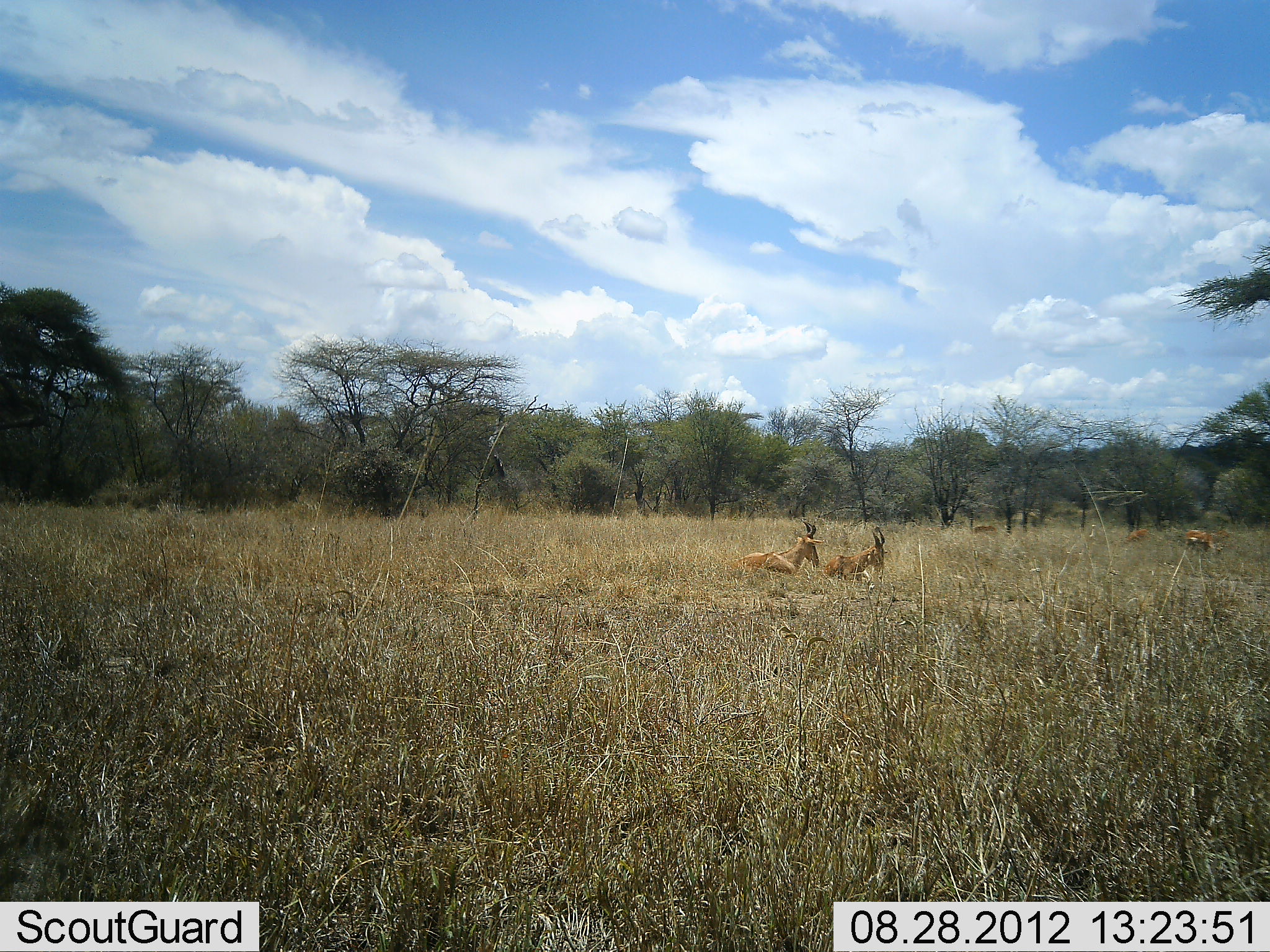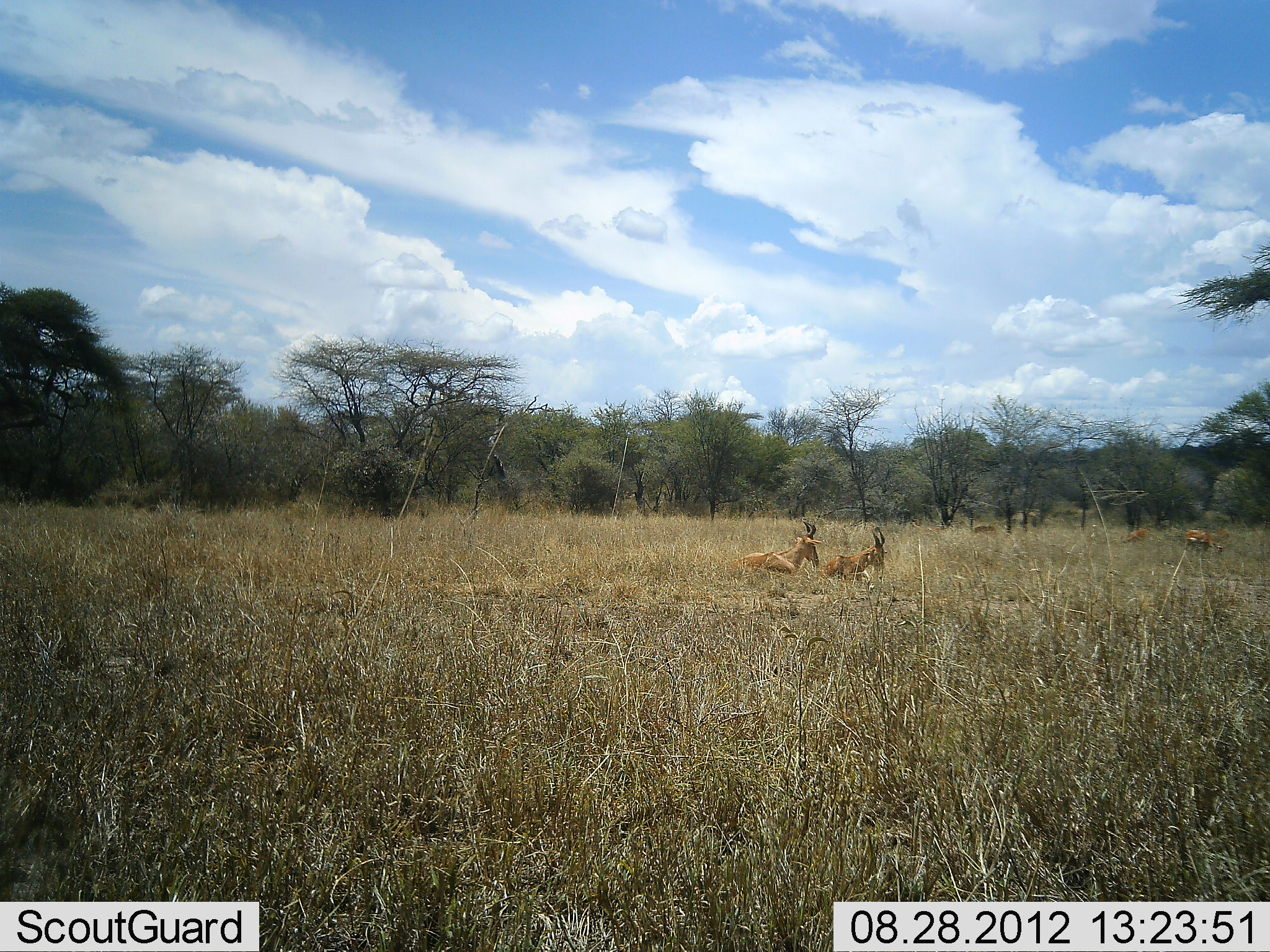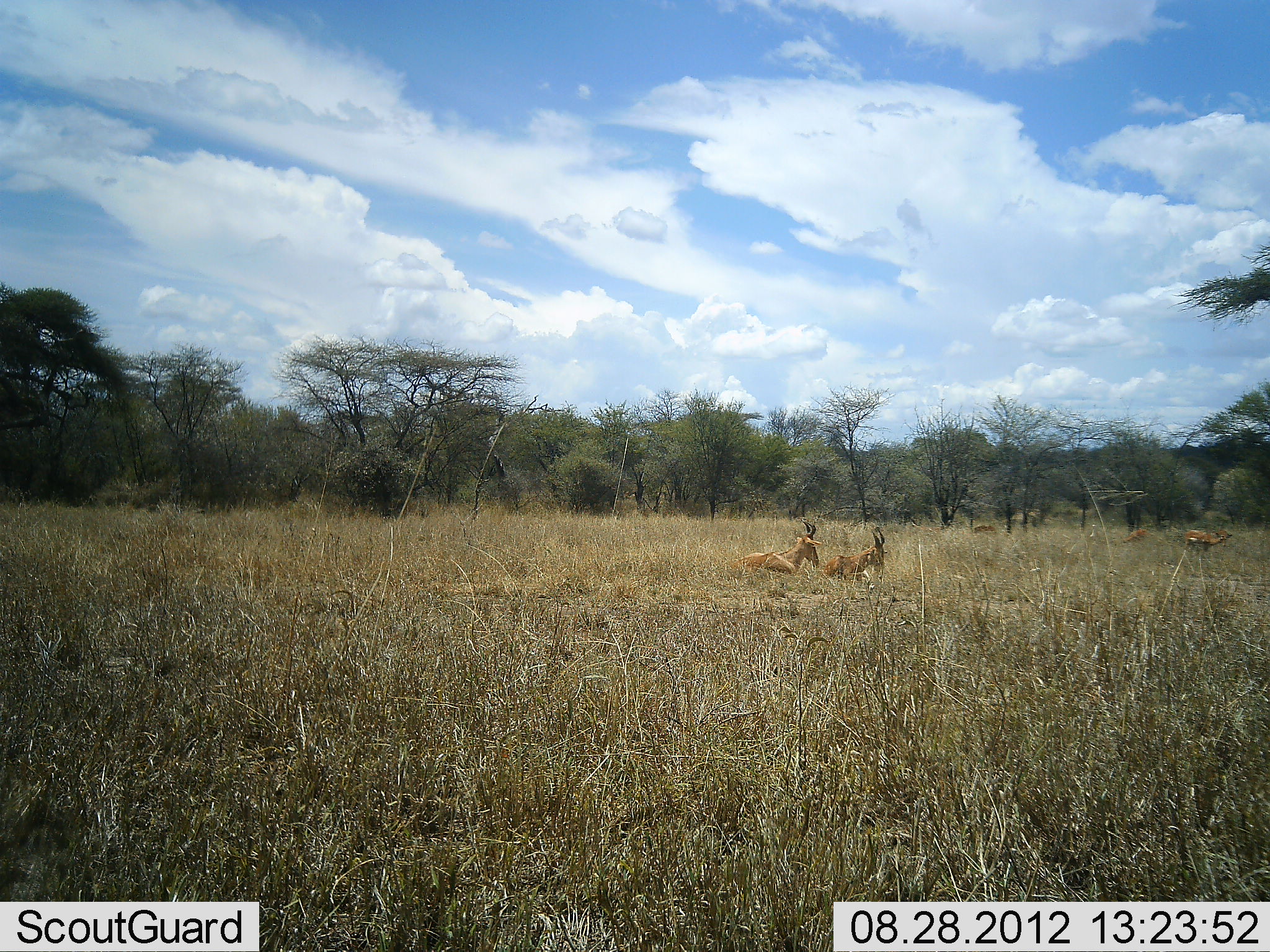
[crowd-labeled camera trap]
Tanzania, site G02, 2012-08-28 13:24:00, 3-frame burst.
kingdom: Animalia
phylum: Chordata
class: Mammalia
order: Artiodactyla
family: Bovidae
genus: Alcelaphus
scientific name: Alcelaphus buselaphus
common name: hartebeest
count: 2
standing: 20%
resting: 93%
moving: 0%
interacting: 0%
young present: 0%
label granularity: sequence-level